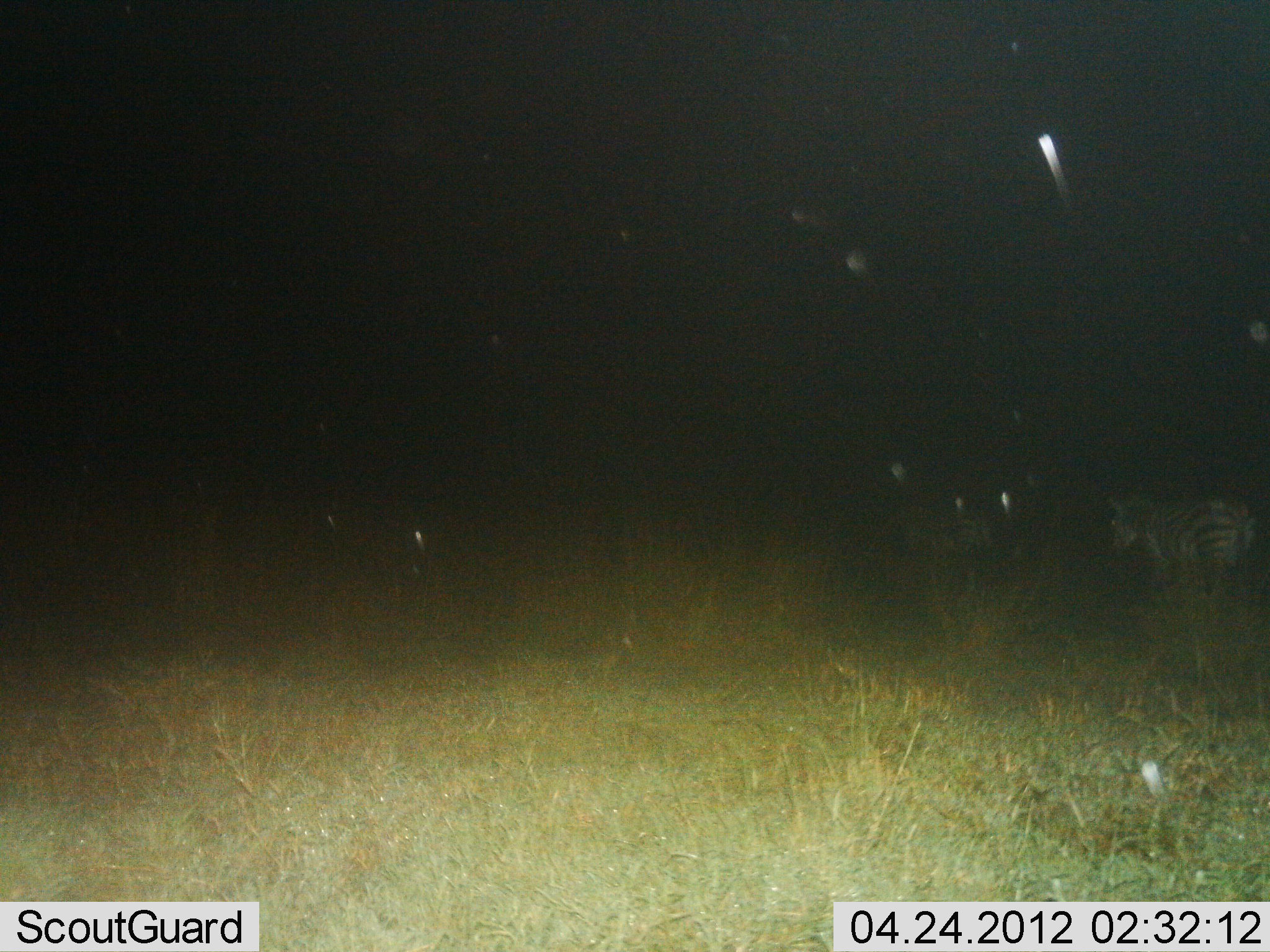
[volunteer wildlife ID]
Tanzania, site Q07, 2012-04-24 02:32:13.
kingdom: Animalia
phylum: Chordata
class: Mammalia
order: Perissodactyla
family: Equidae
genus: Equus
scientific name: Equus quagga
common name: plains zebra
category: zebra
Zebra (plains zebra) (Equus quagga), count 2. Behavior (volunteer vote fractions): standing 26%, resting 0%, moving 74%, interacting 0%. Young present (vote fraction): 0%. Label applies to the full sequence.